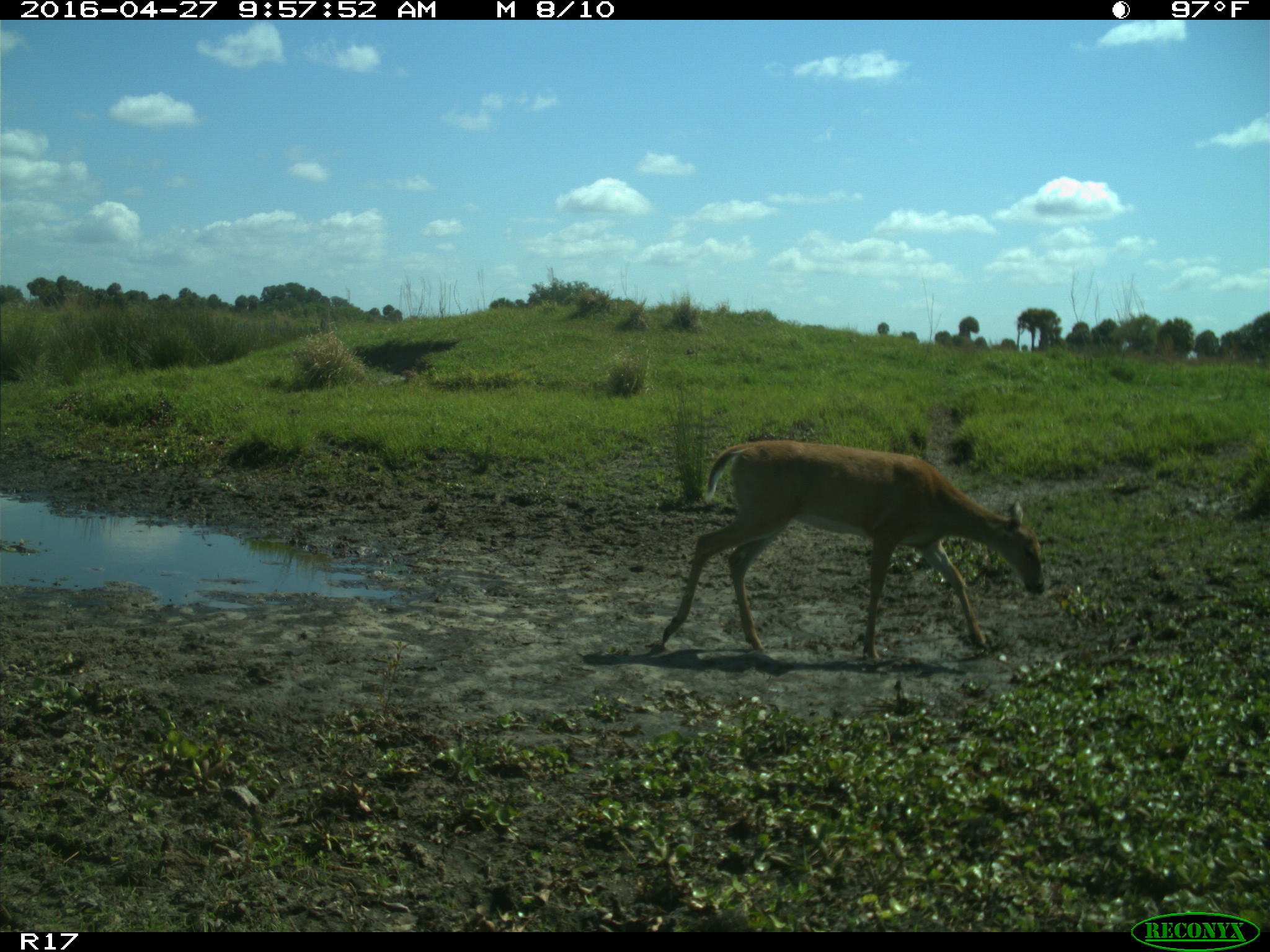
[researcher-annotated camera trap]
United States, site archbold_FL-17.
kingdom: Animalia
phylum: Chordata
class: Mammalia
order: Artiodactyla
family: Cervidae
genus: Odocoileus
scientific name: Odocoileus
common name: deer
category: unidentified deer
Unidentified deer (deer) (Odocoileus).